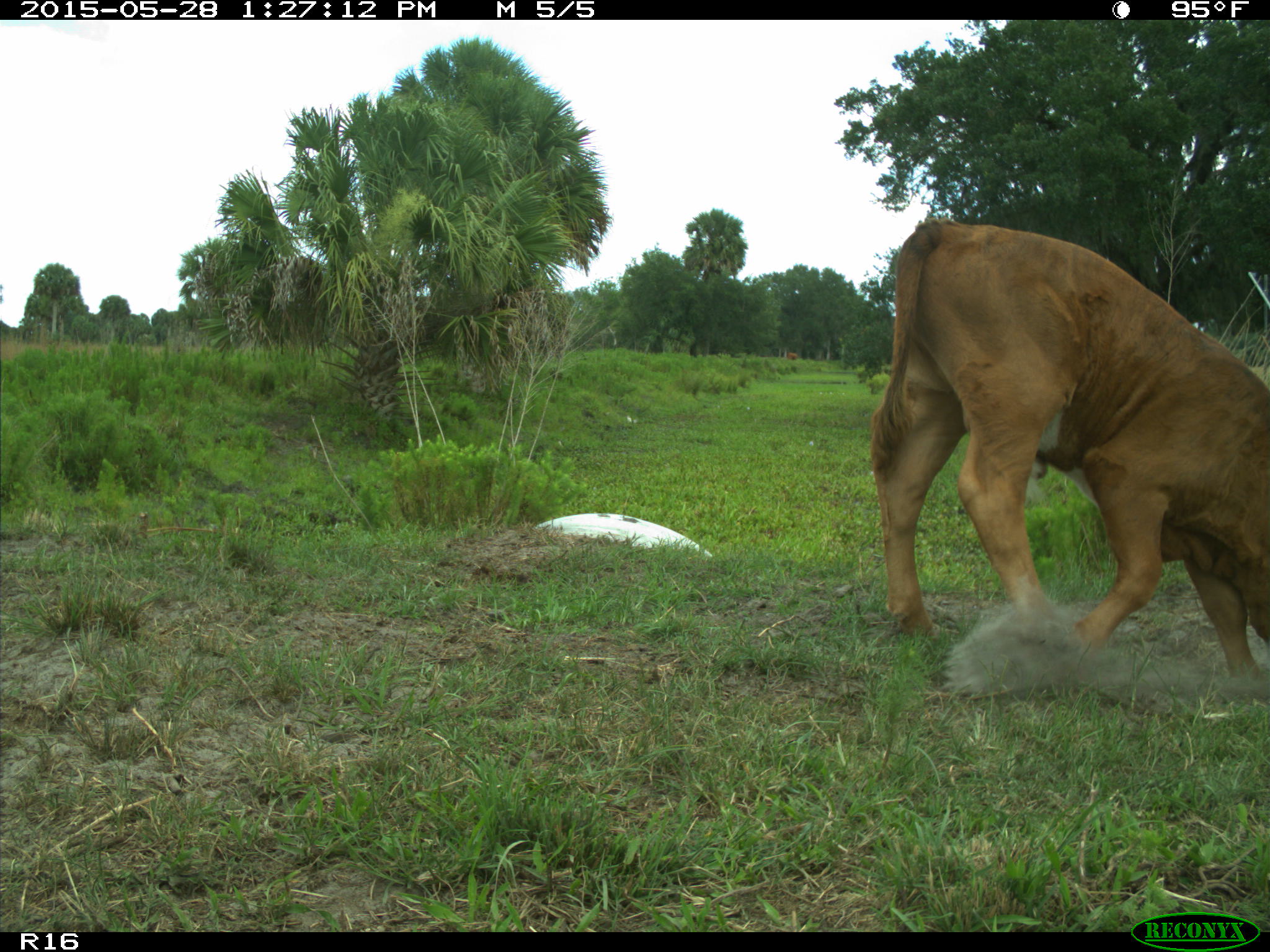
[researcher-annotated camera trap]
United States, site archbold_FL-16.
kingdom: Animalia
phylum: Chordata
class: Mammalia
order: Artiodactyla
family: Bovidae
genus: Bos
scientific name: Bos taurus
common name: domestic cow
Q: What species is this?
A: Bos taurus (domestic cow).